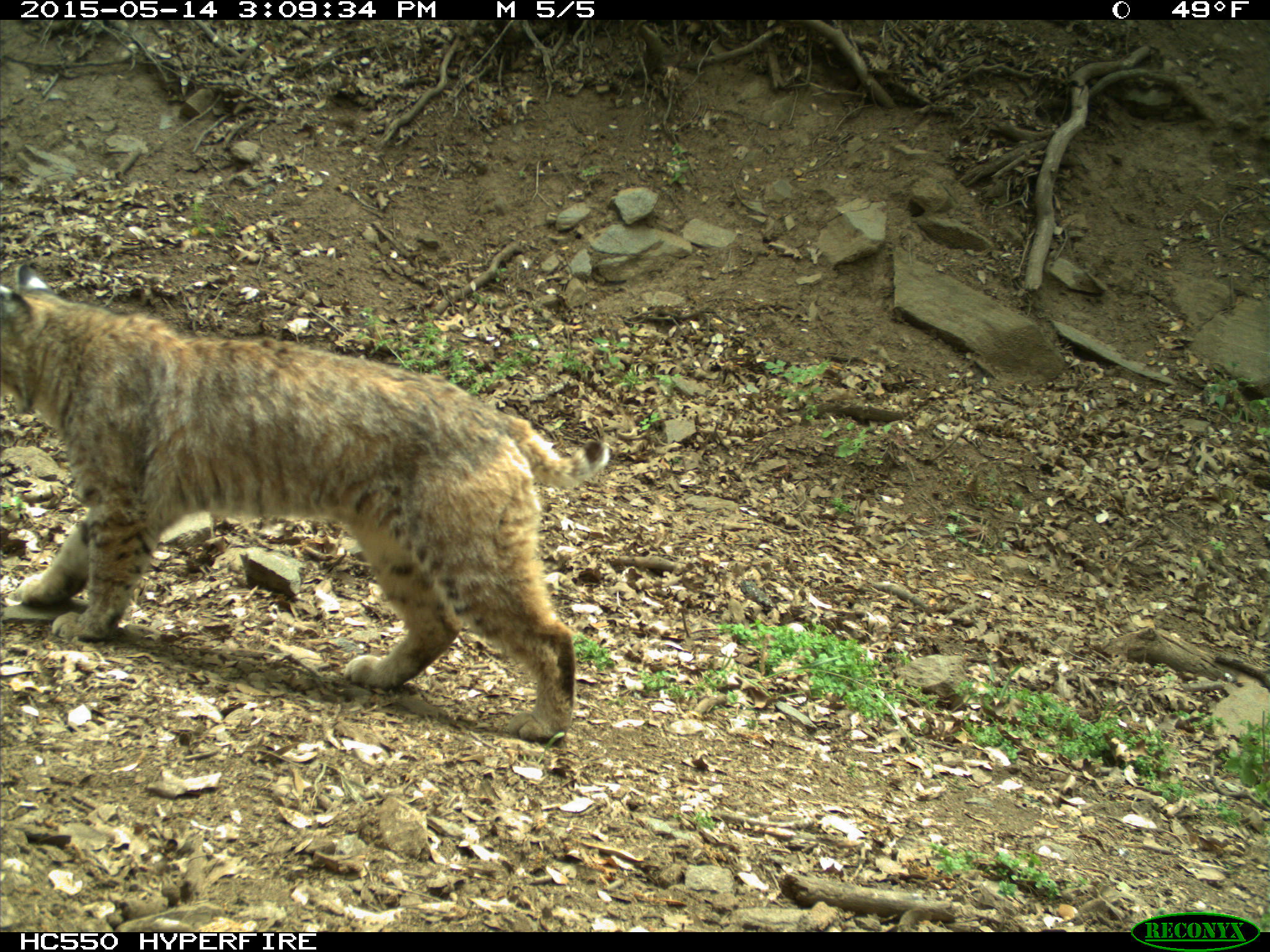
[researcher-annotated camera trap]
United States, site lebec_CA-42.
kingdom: Animalia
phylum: Chordata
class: Mammalia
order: Carnivora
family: Felidae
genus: Lynx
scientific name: Lynx rufus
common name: bobcat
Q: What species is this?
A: Lynx rufus (bobcat).